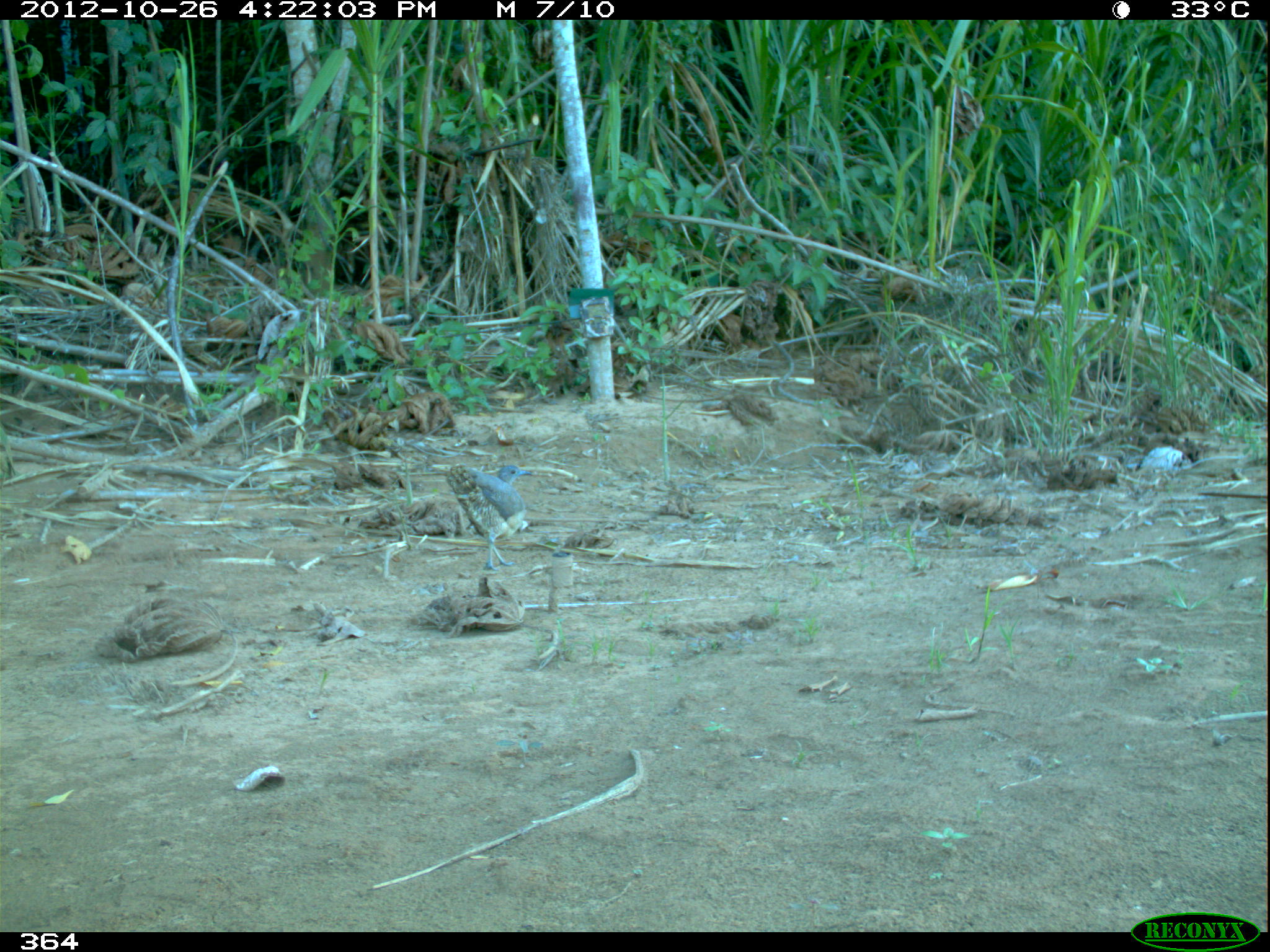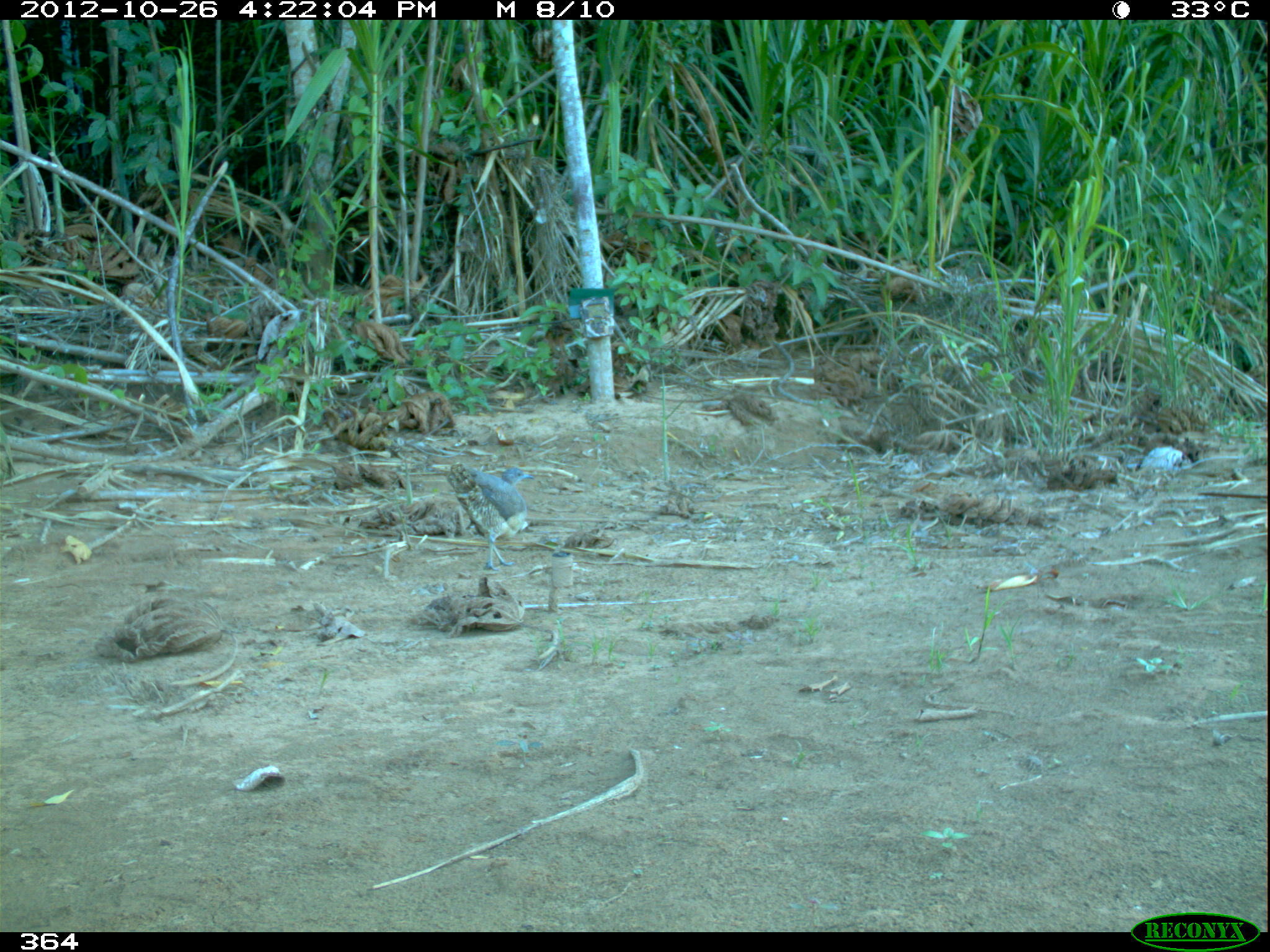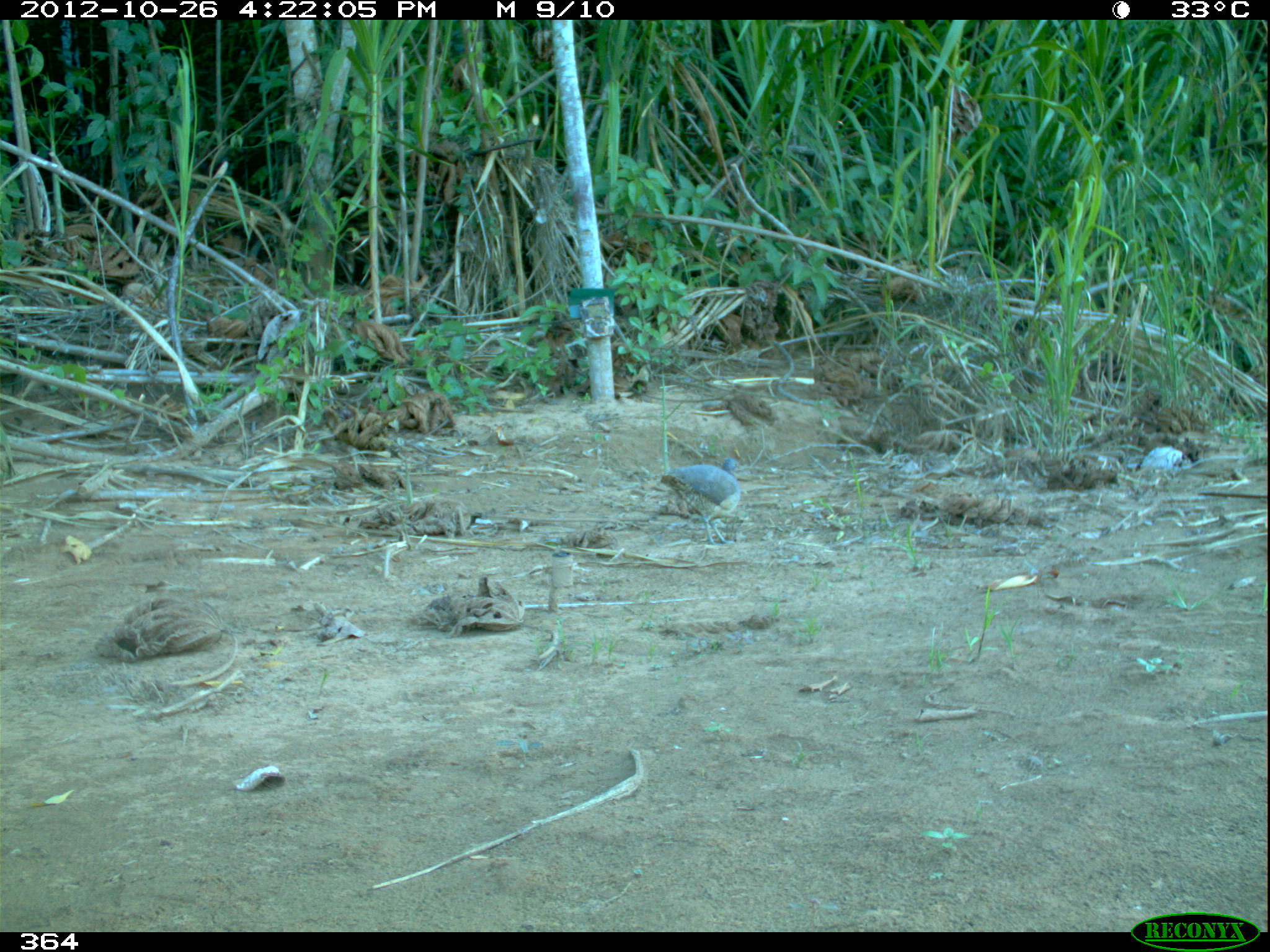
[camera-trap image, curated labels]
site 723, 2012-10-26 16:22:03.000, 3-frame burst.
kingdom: Animalia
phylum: Chordata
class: Aves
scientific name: Aves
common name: bird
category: unknown bird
Unknown bird (bird) (Aves).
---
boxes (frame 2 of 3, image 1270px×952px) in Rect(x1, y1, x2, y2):
unknown bird: Rect(446, 461, 535, 570)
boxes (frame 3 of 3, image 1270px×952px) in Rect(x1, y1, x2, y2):
unknown bird: Rect(661, 457, 741, 545)